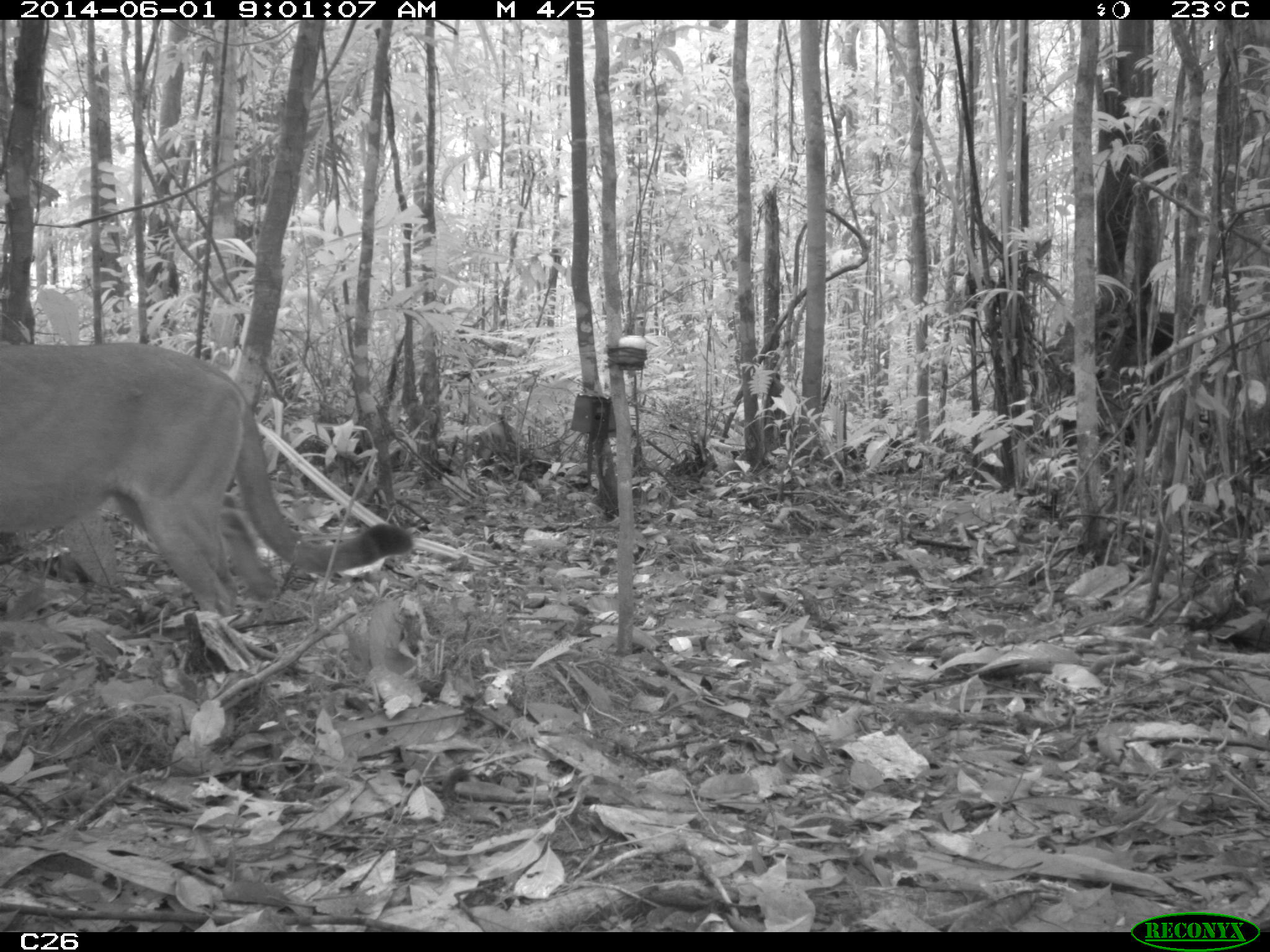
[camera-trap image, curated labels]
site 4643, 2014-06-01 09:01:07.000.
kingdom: Animalia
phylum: Chordata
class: Mammalia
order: Carnivora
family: Felidae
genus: Puma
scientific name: Puma concolor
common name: mountain lion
Puma concolor (mountain lion), count 1, age adult.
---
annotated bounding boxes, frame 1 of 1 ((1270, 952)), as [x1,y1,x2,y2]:
puma concolor: [0,339,416,667]